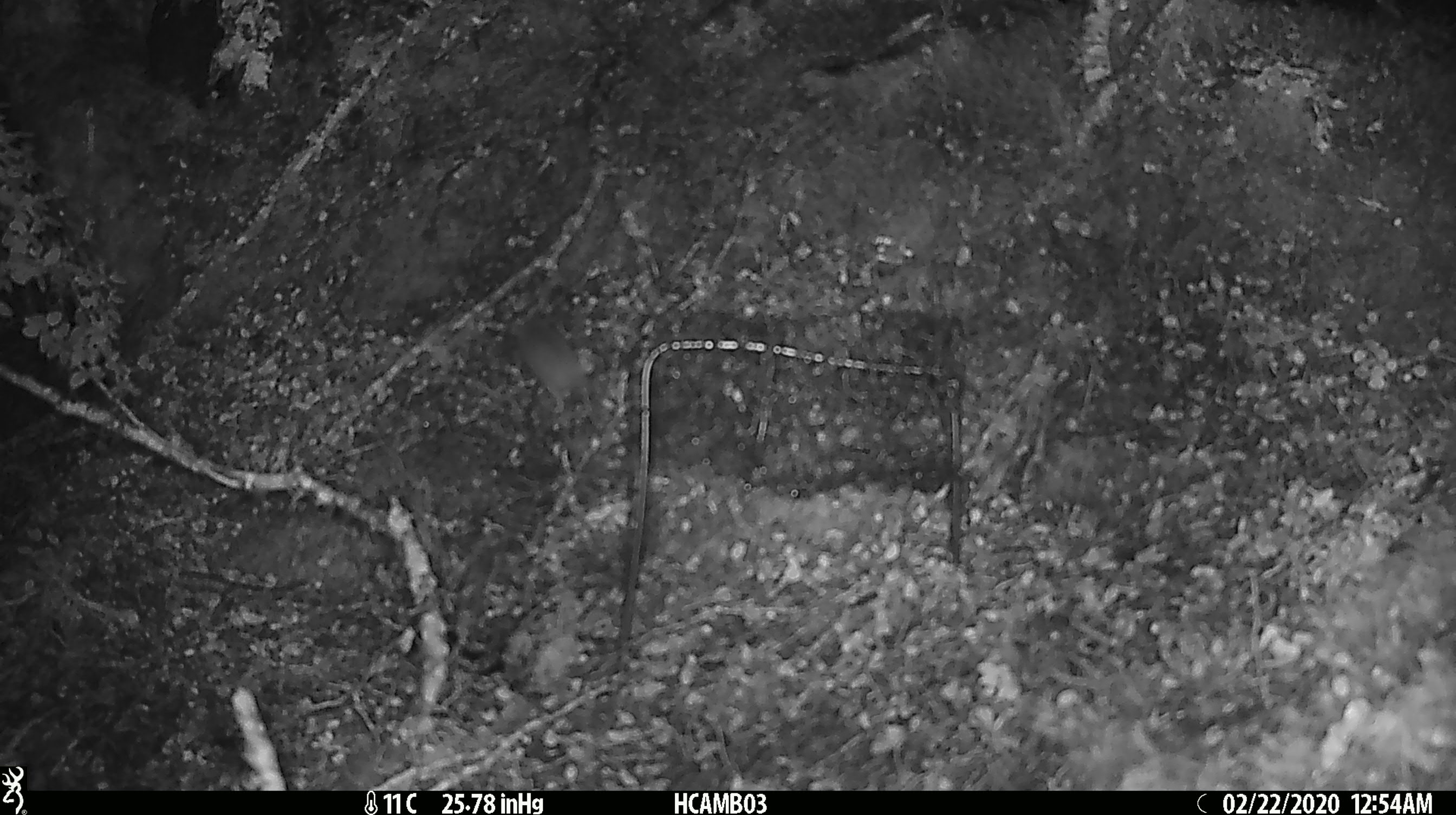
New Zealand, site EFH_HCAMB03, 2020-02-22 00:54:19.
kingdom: Animalia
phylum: Chordata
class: Mammalia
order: Rodentia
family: Muridae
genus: Mus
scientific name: Mus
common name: mouse